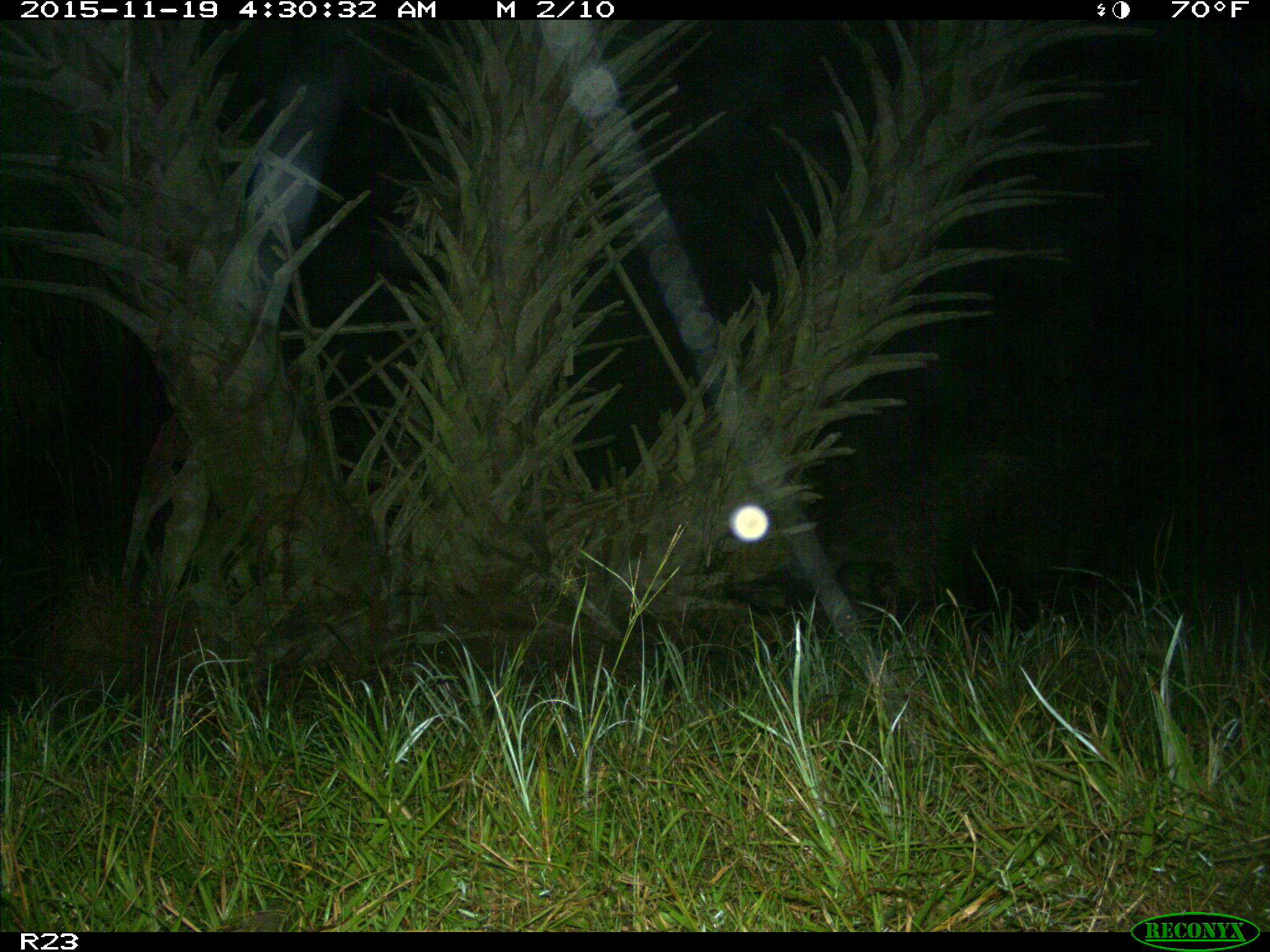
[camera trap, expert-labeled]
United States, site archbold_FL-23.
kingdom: Animalia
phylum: Chordata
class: Mammalia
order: Artiodactyla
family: Suidae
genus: Sus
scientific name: Sus scrofa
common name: wild boar